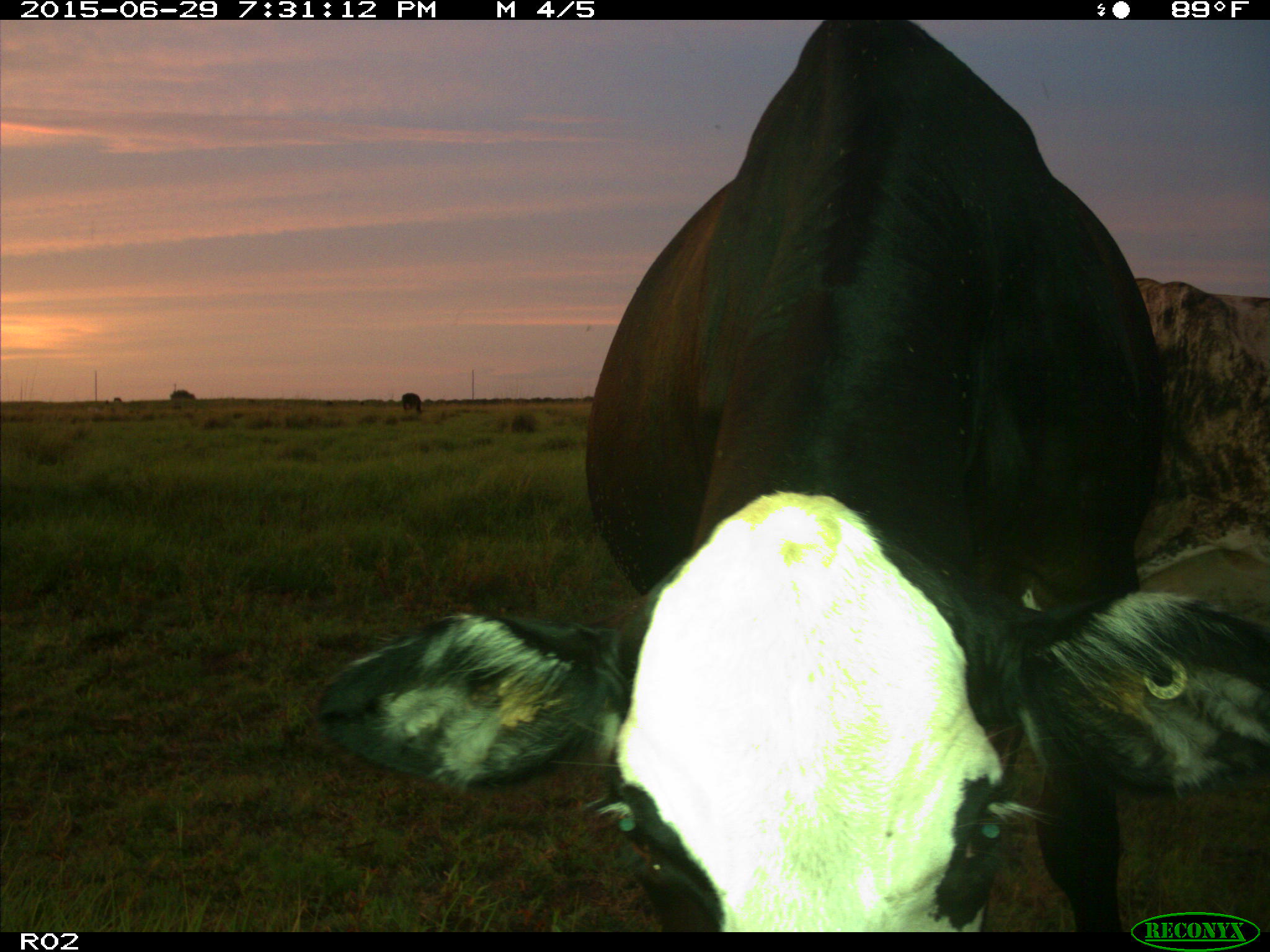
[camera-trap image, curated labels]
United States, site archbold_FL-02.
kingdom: Animalia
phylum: Chordata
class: Mammalia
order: Artiodactyla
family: Bovidae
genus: Bos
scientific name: Bos taurus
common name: domestic cow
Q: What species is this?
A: Bos taurus (domestic cow).